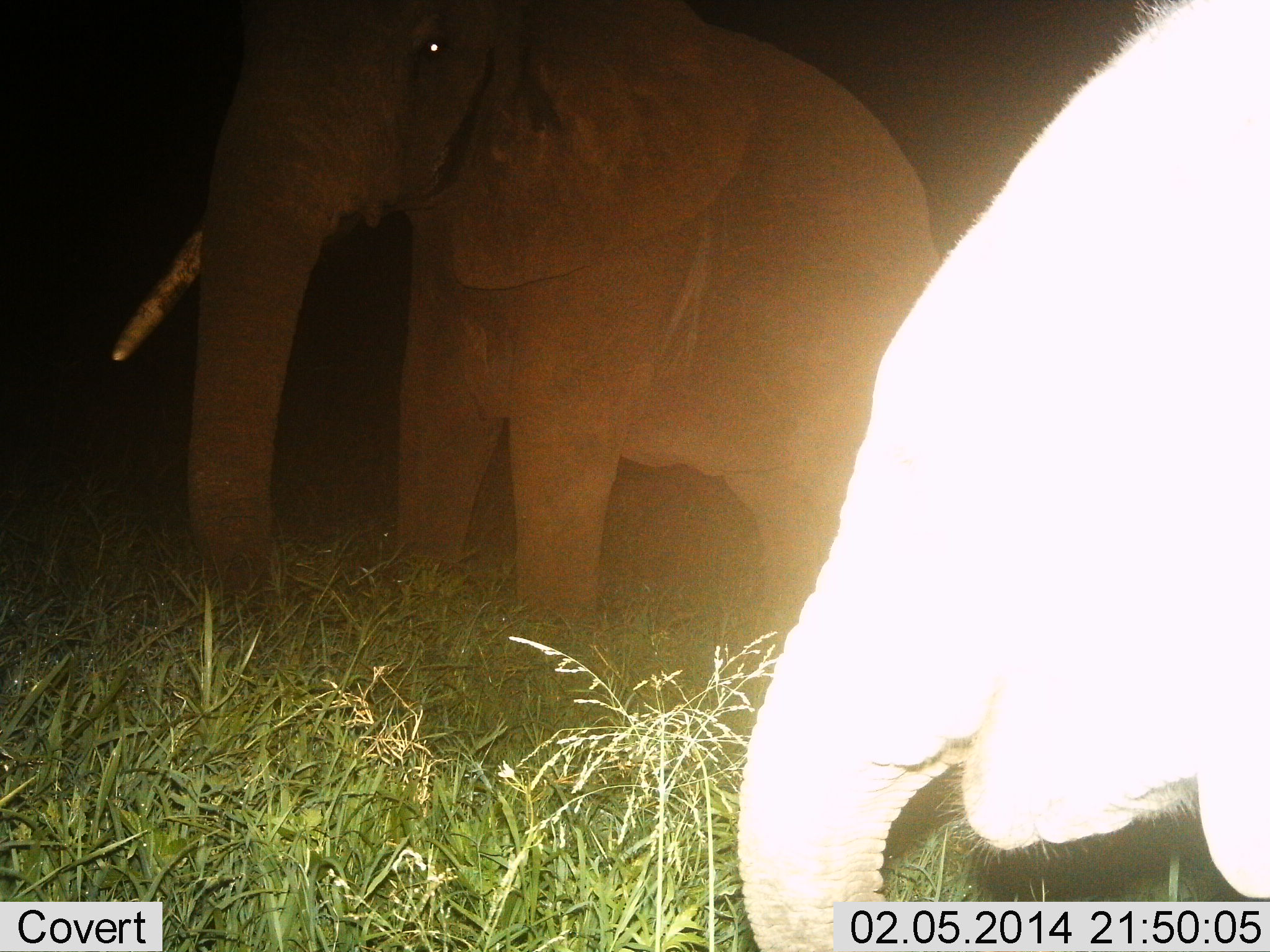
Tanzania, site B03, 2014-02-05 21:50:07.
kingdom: Animalia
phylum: Chordata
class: Mammalia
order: Proboscidea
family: Elephantidae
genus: Loxodonta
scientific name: Loxodonta africana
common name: african bush elephant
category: elephant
Elephant (african bush elephant) (Loxodonta africana), count 2. Behavior (volunteer vote fractions): standing 90%, resting 0%, moving 20%, interacting 0%. Young present (vote fraction): 0%. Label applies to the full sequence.